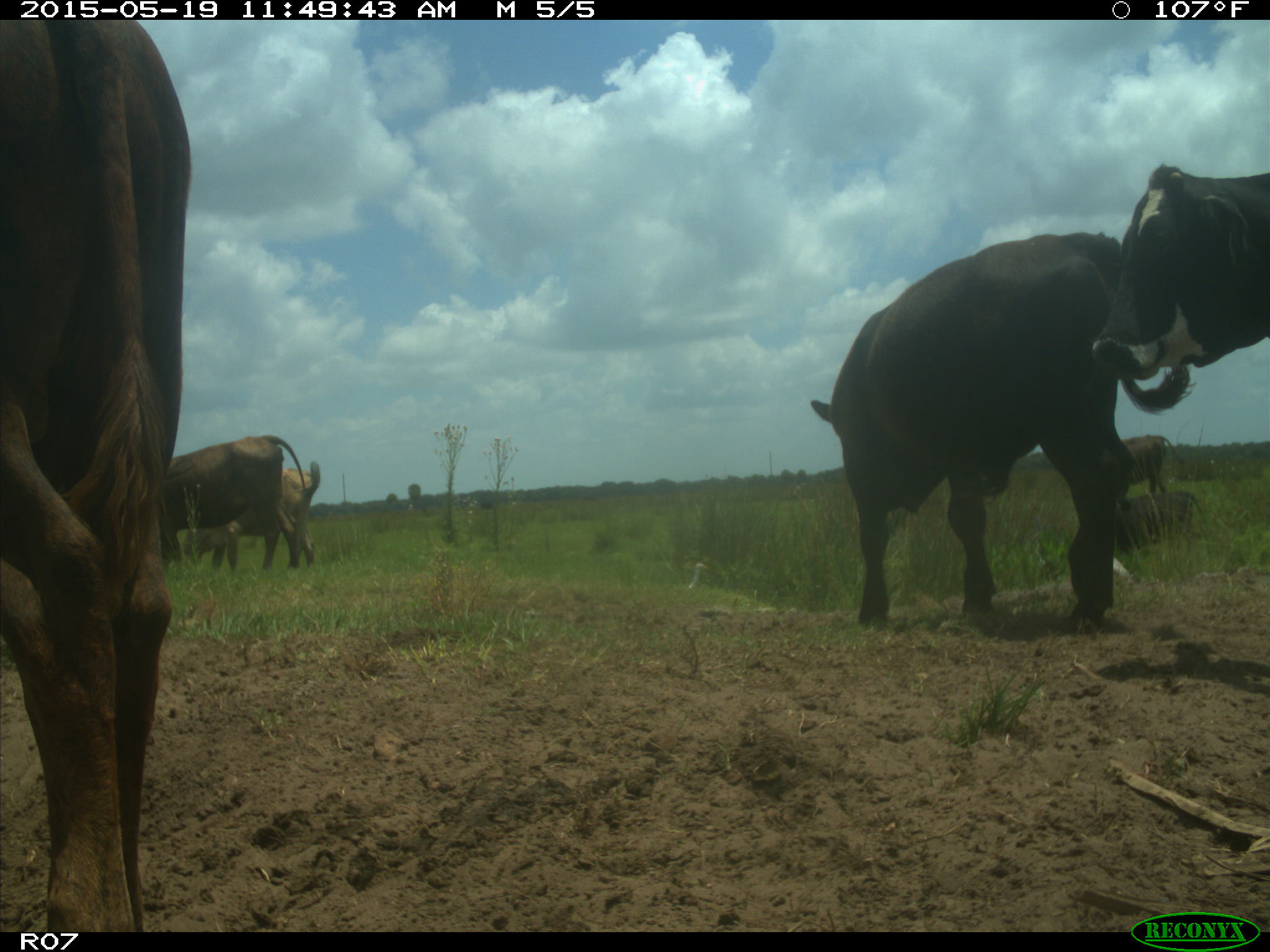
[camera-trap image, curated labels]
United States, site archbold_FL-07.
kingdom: Animalia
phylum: Chordata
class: Mammalia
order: Artiodactyla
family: Bovidae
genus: Bos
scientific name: Bos taurus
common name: domestic cow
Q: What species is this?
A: Bos taurus (domestic cow).